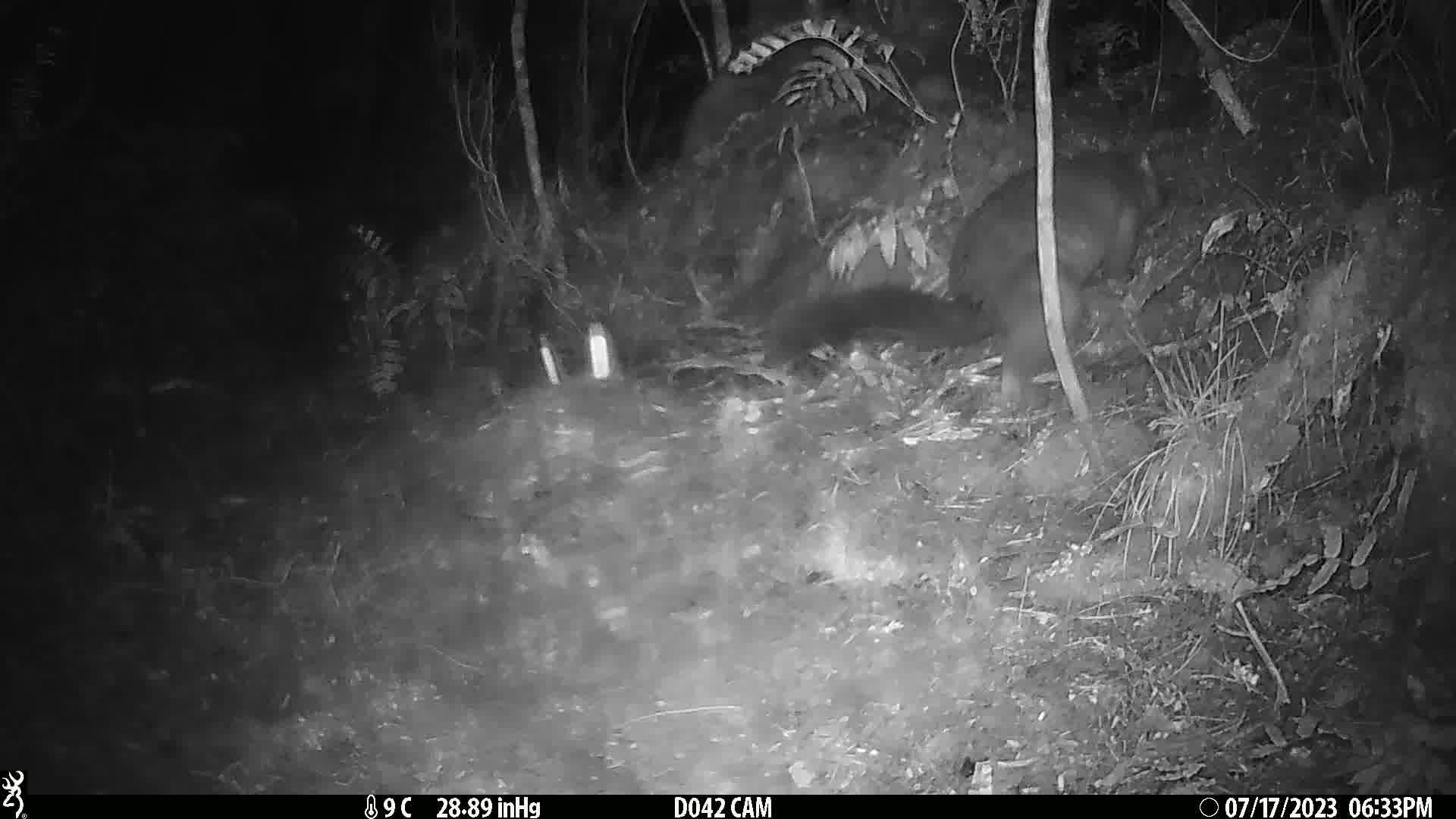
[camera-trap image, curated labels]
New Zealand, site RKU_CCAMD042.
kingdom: Animalia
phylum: Chordata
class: Mammalia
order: Diprotodontia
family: Phalangeridae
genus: Trichosurus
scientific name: Trichosurus vulpecula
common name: common brushtail possum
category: possum